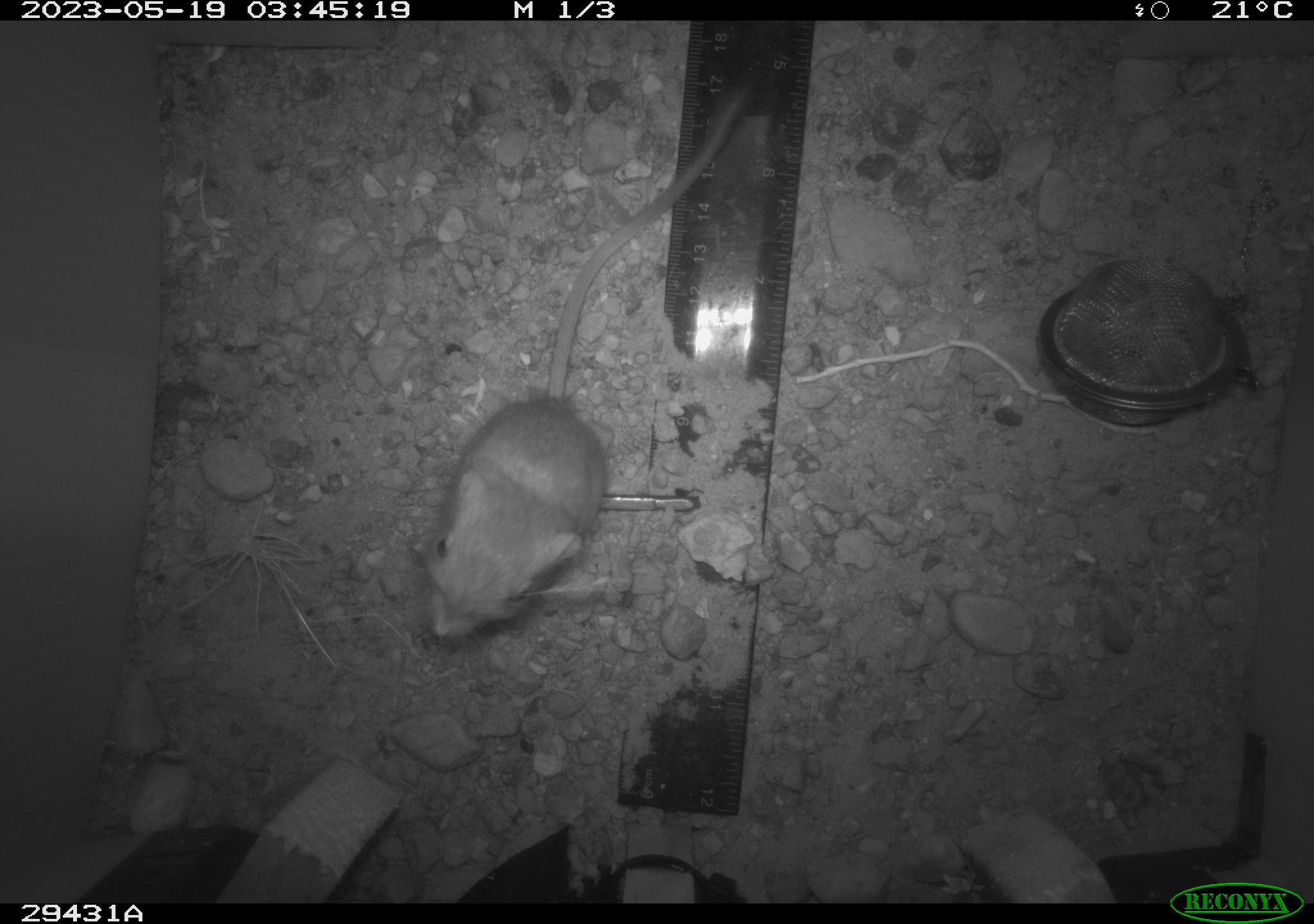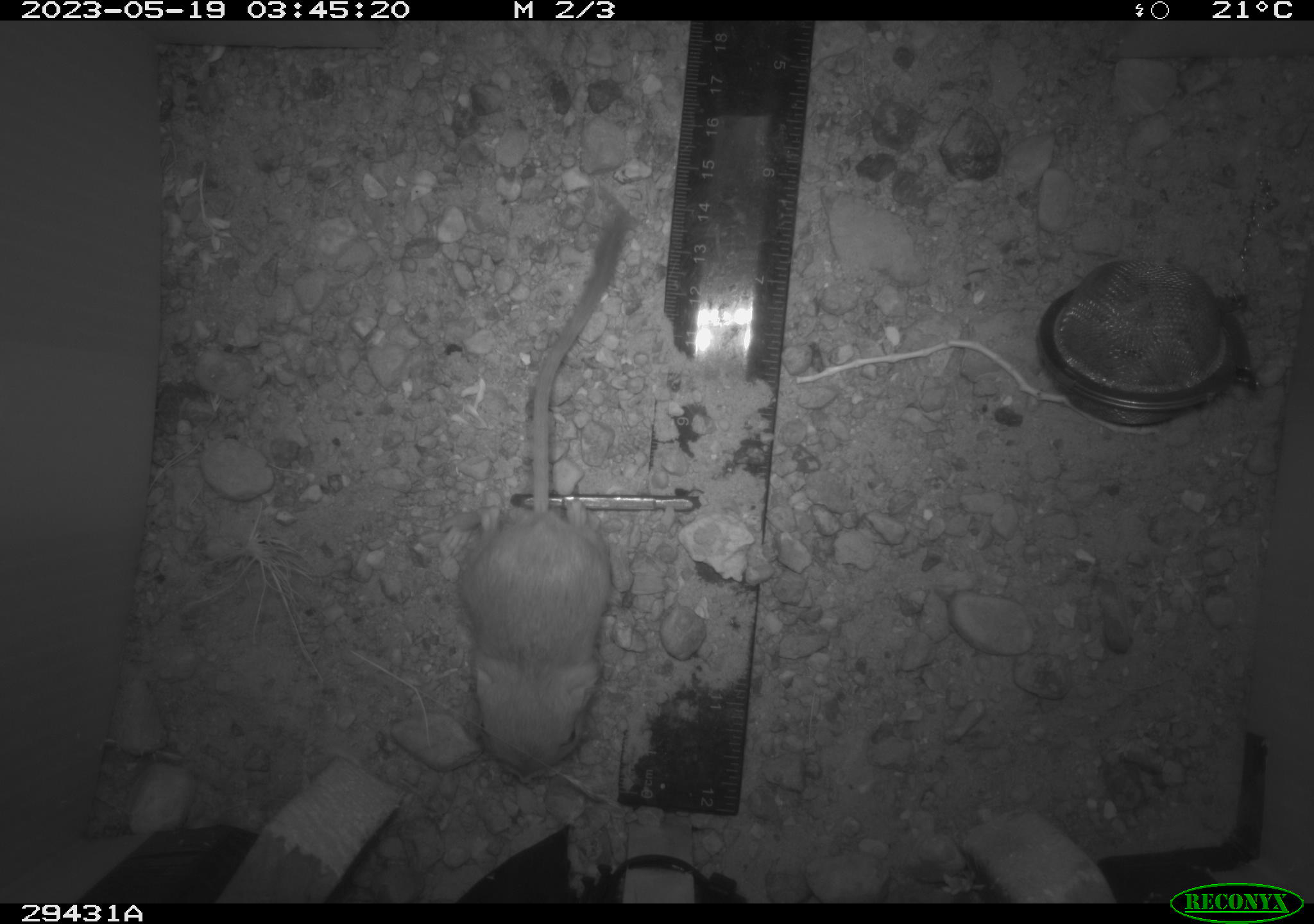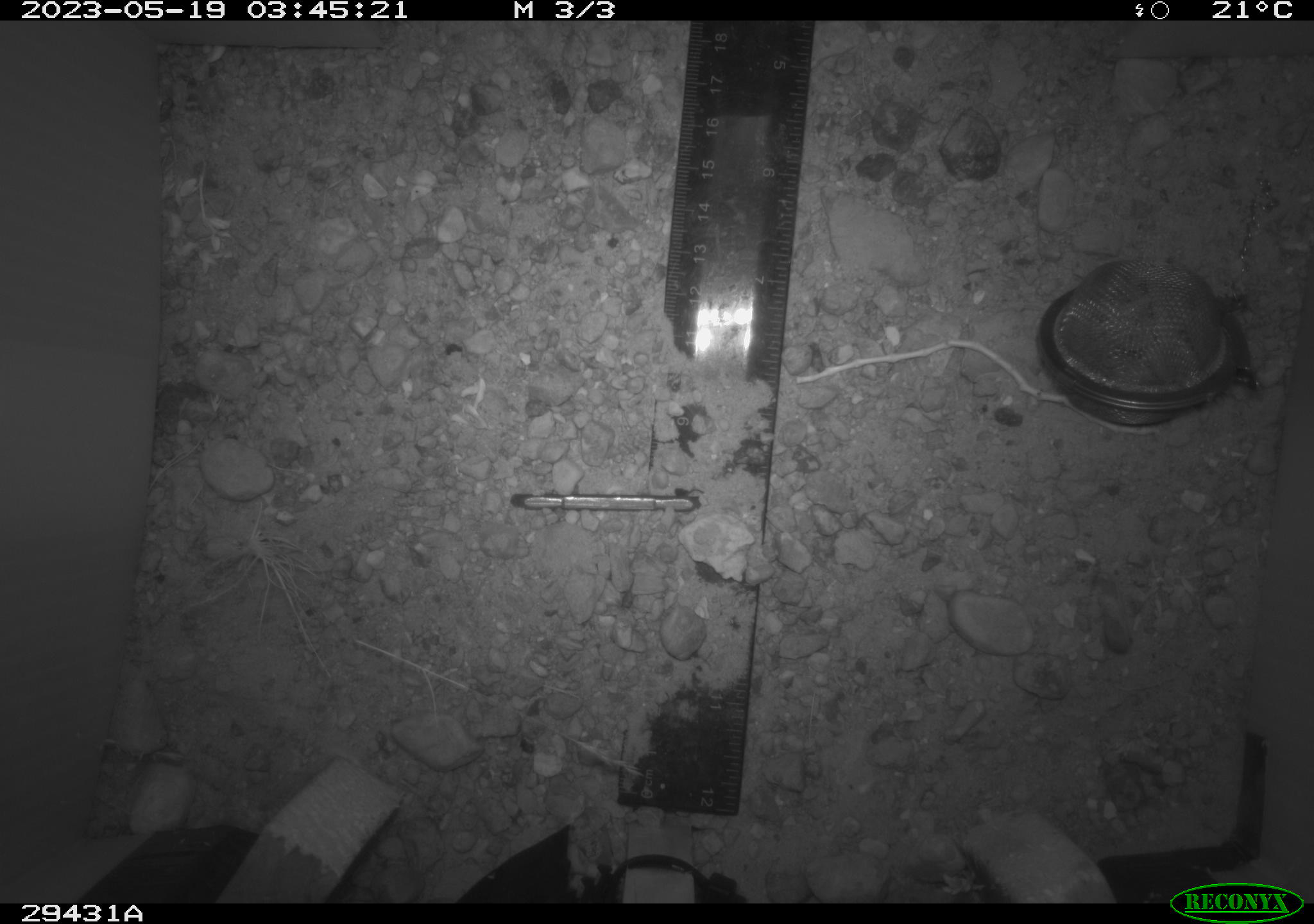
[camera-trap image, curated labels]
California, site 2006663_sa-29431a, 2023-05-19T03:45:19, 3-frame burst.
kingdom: Animalia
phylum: Chordata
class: Mammalia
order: Rodentia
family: Heteromyidae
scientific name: Heteromyidae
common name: kangaroo rats and pocket mice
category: heteromyidae family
Heteromyidae family (kangaroo rats and pocket mice) (Heteromyidae).